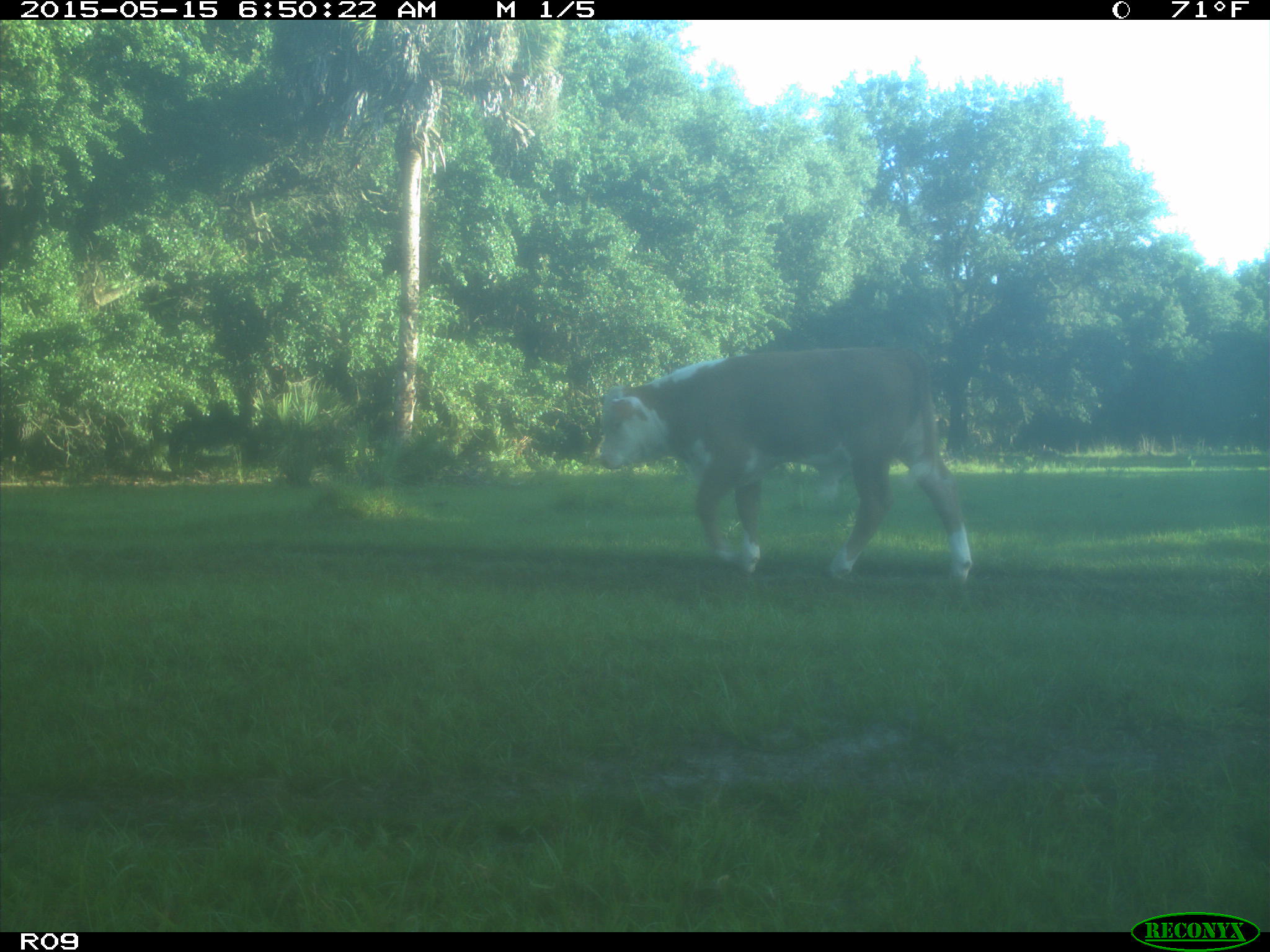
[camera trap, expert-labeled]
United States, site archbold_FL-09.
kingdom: Animalia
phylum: Chordata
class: Mammalia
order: Artiodactyla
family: Bovidae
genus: Bos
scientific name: Bos taurus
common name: domestic cow